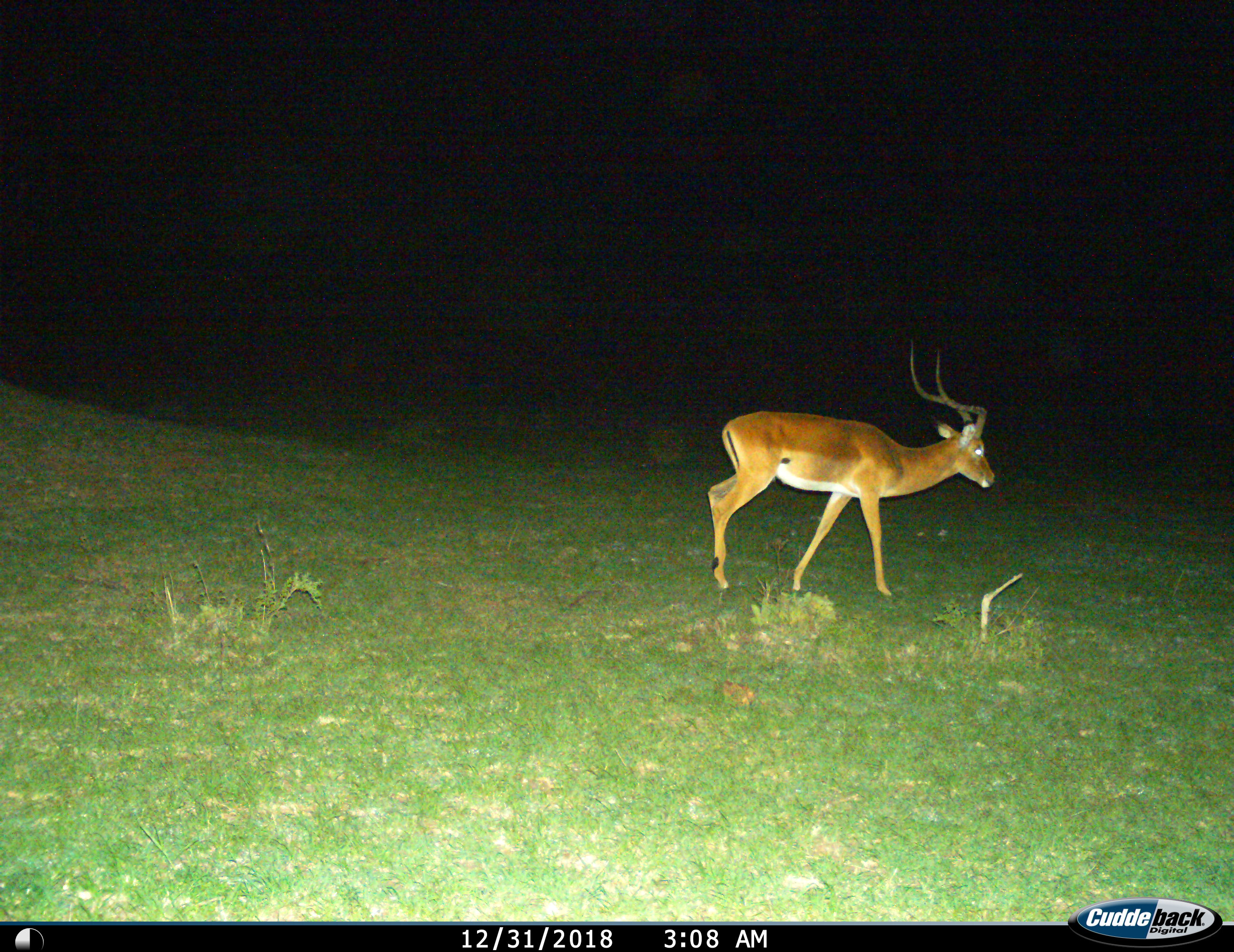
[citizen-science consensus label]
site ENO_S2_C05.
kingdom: Animalia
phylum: Chordata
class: Mammalia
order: Artiodactyla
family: Bovidae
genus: Aepyceros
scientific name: Aepyceros melampus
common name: impala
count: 1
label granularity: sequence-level